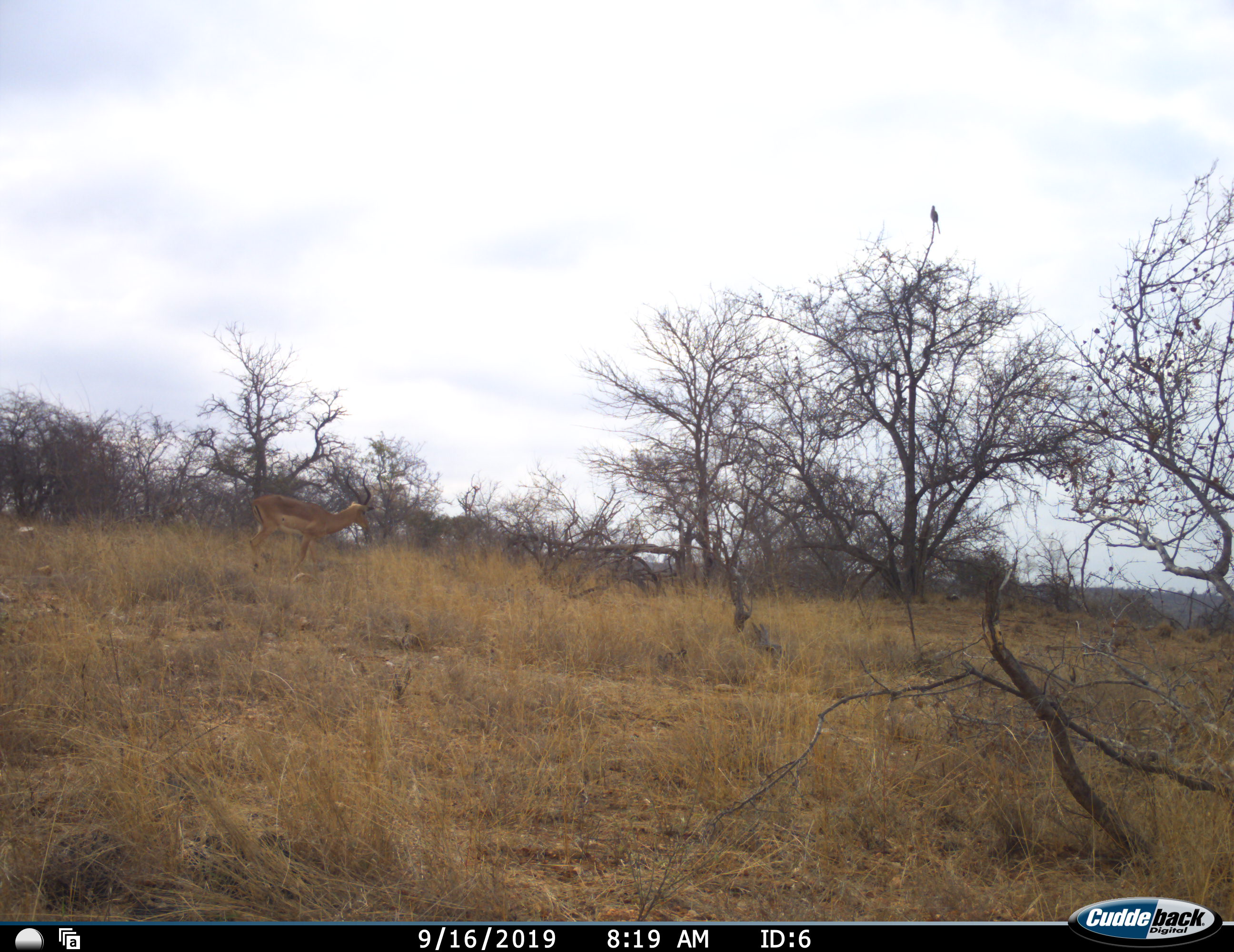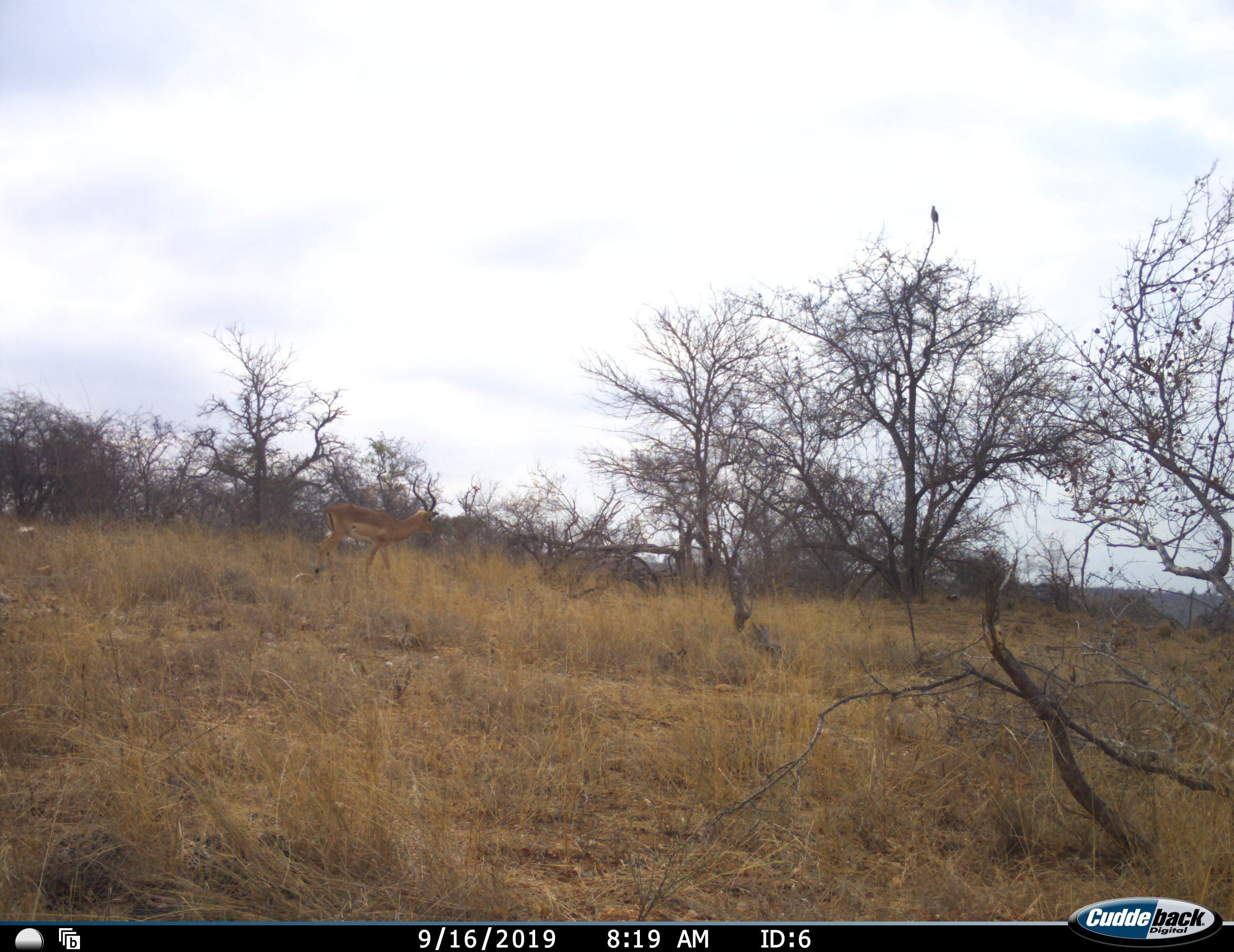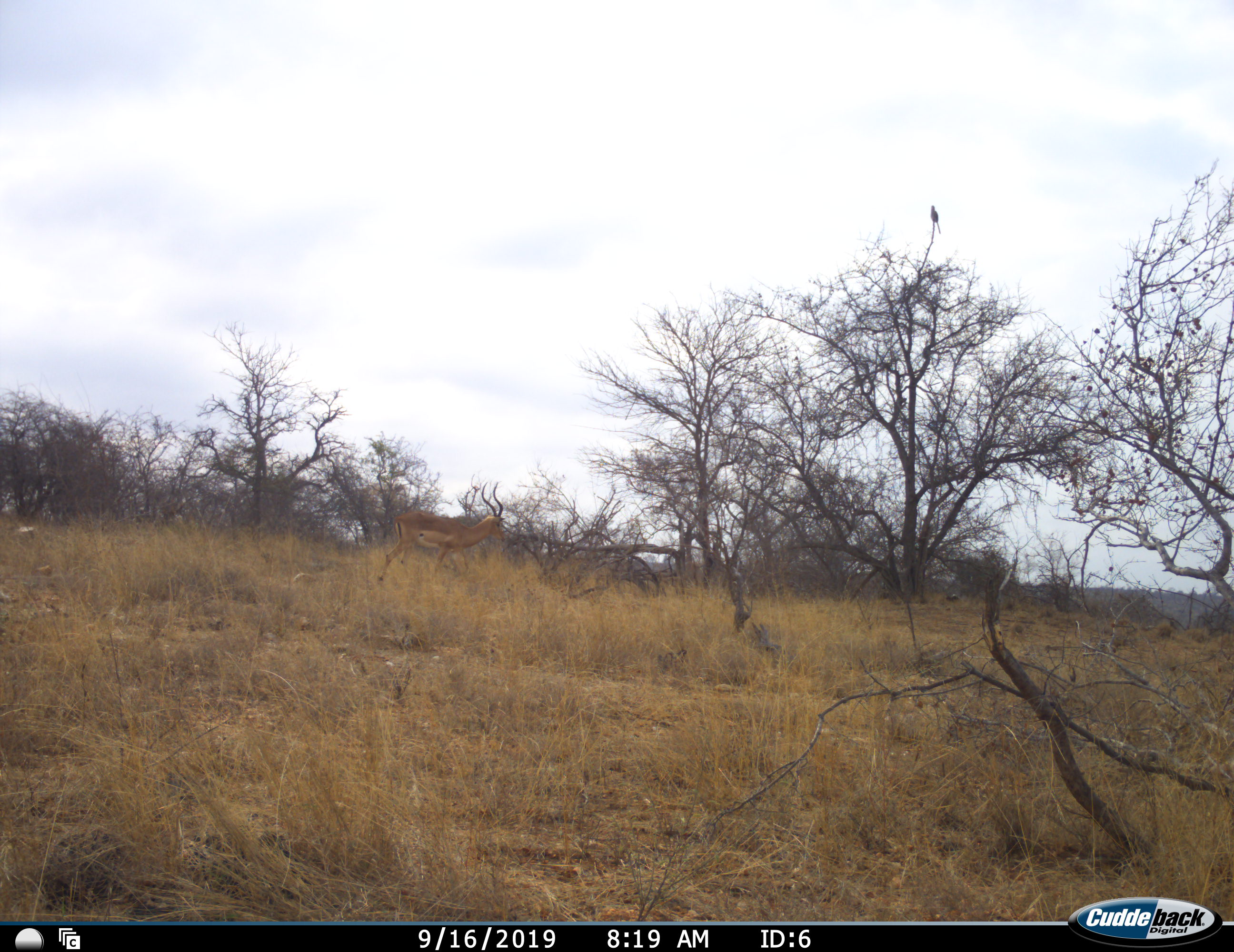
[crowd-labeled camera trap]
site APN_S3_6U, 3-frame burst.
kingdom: Animalia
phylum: Chordata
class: Mammalia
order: Artiodactyla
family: Bovidae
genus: Aepyceros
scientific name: Aepyceros melampus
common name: impala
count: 1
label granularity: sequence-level